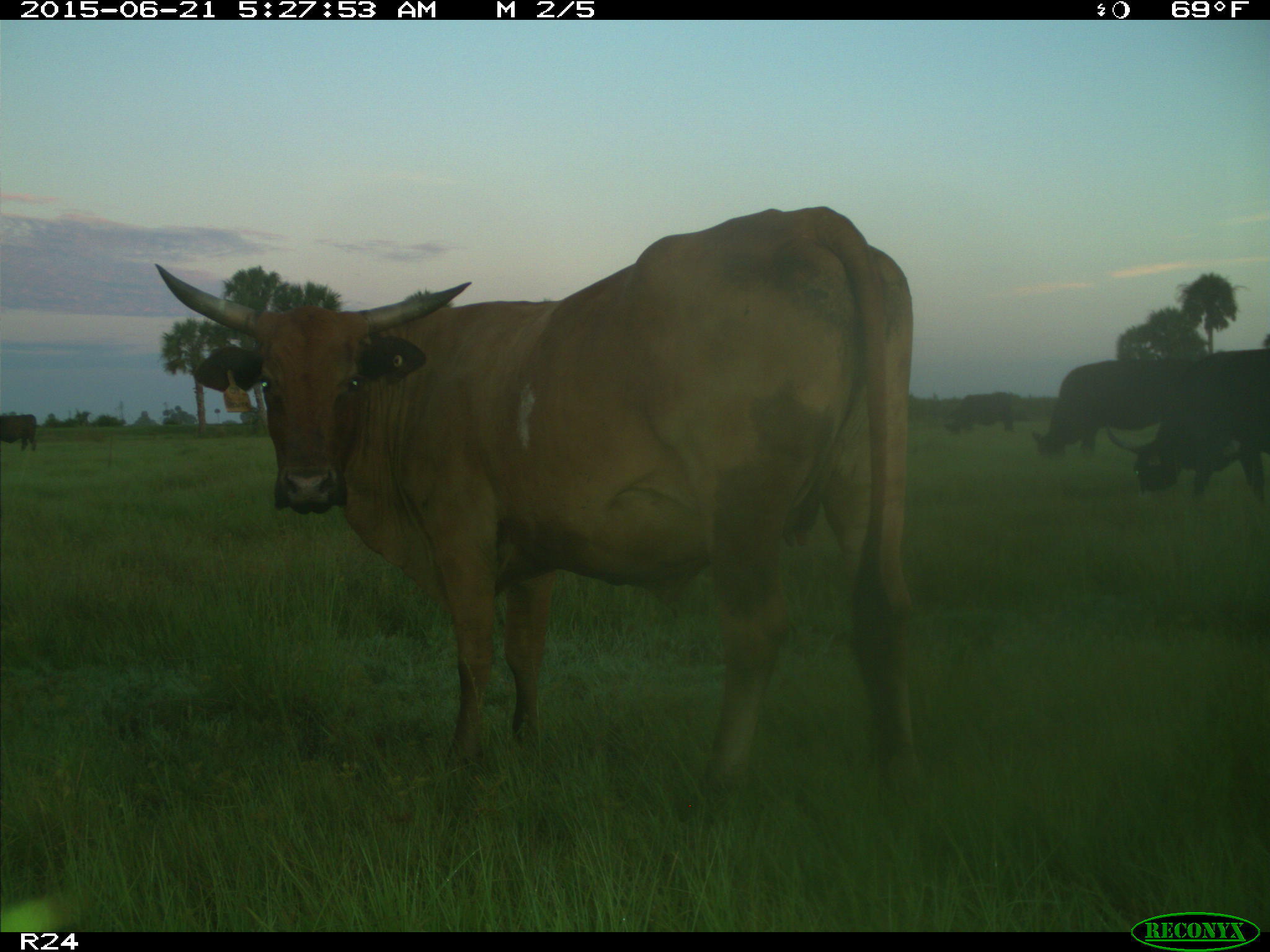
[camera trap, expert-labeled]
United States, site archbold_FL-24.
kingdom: Animalia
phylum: Chordata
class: Mammalia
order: Artiodactyla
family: Bovidae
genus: Bos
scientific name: Bos taurus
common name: domestic cow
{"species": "Bos taurus (domestic cow)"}